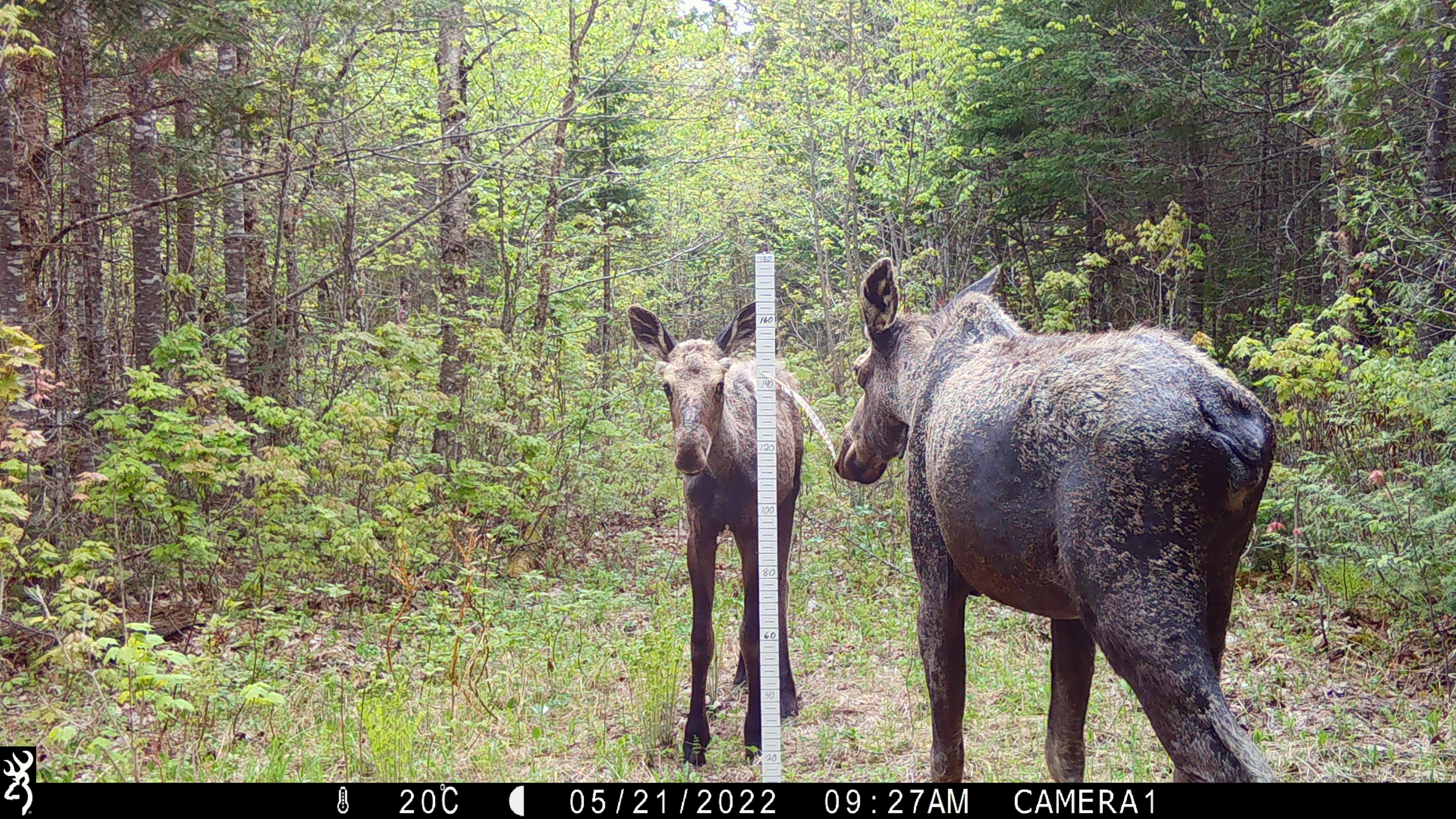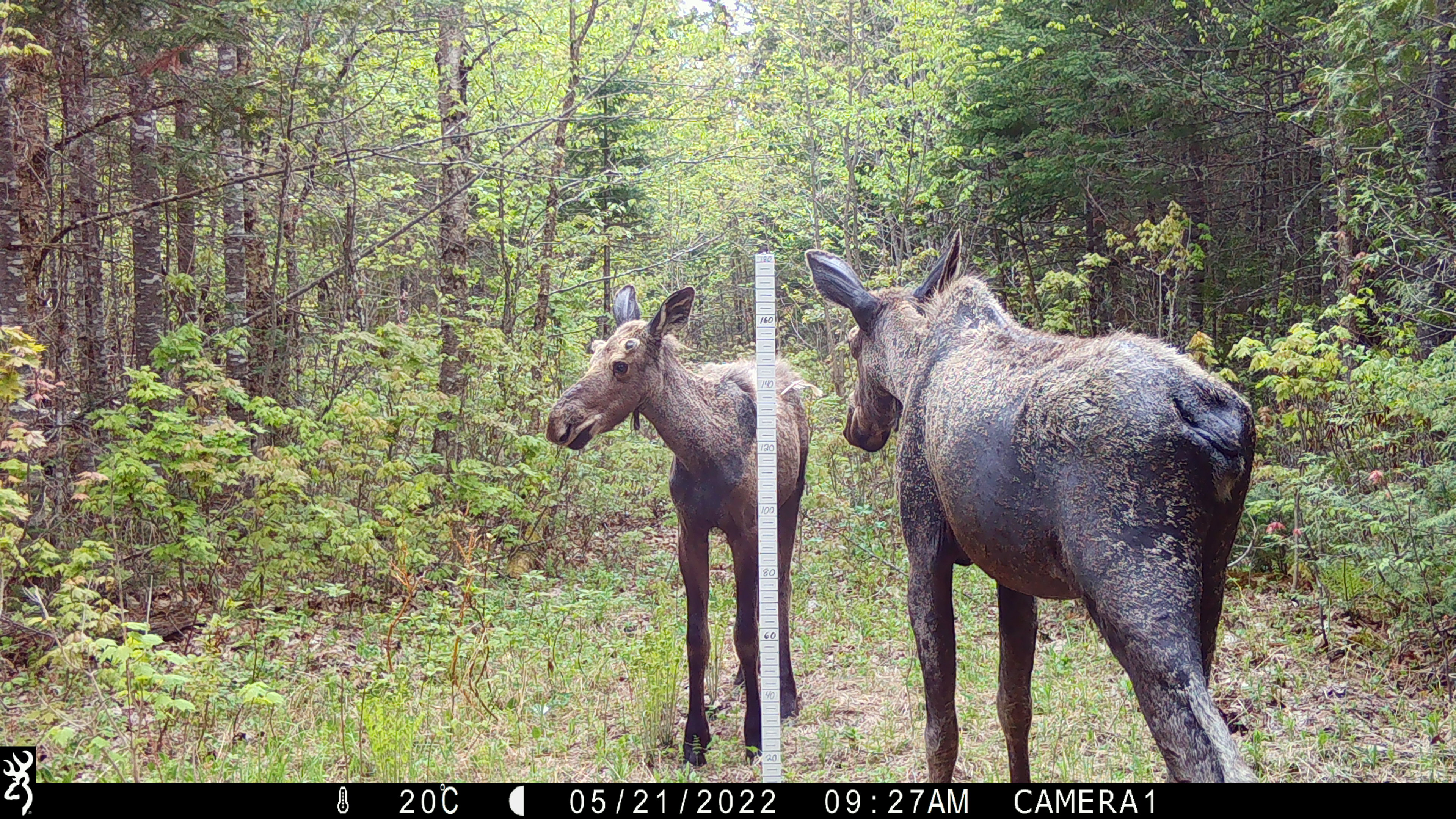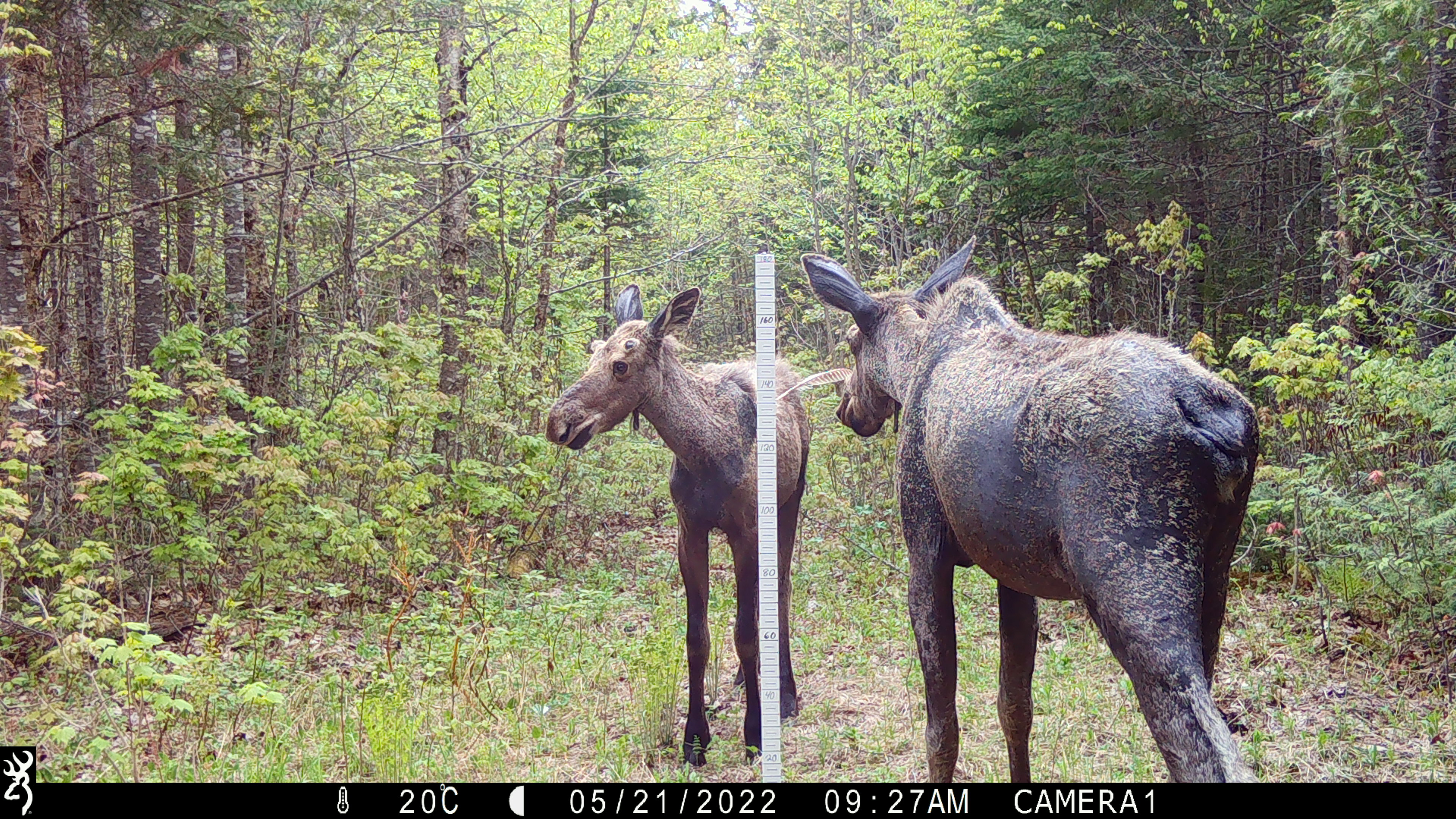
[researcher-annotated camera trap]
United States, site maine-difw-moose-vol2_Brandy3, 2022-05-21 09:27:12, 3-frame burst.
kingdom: Animalia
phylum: Chordata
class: Mammalia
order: Artiodactyla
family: Cervidae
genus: Alces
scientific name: Alces alces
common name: moose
Moose (Alces alces).